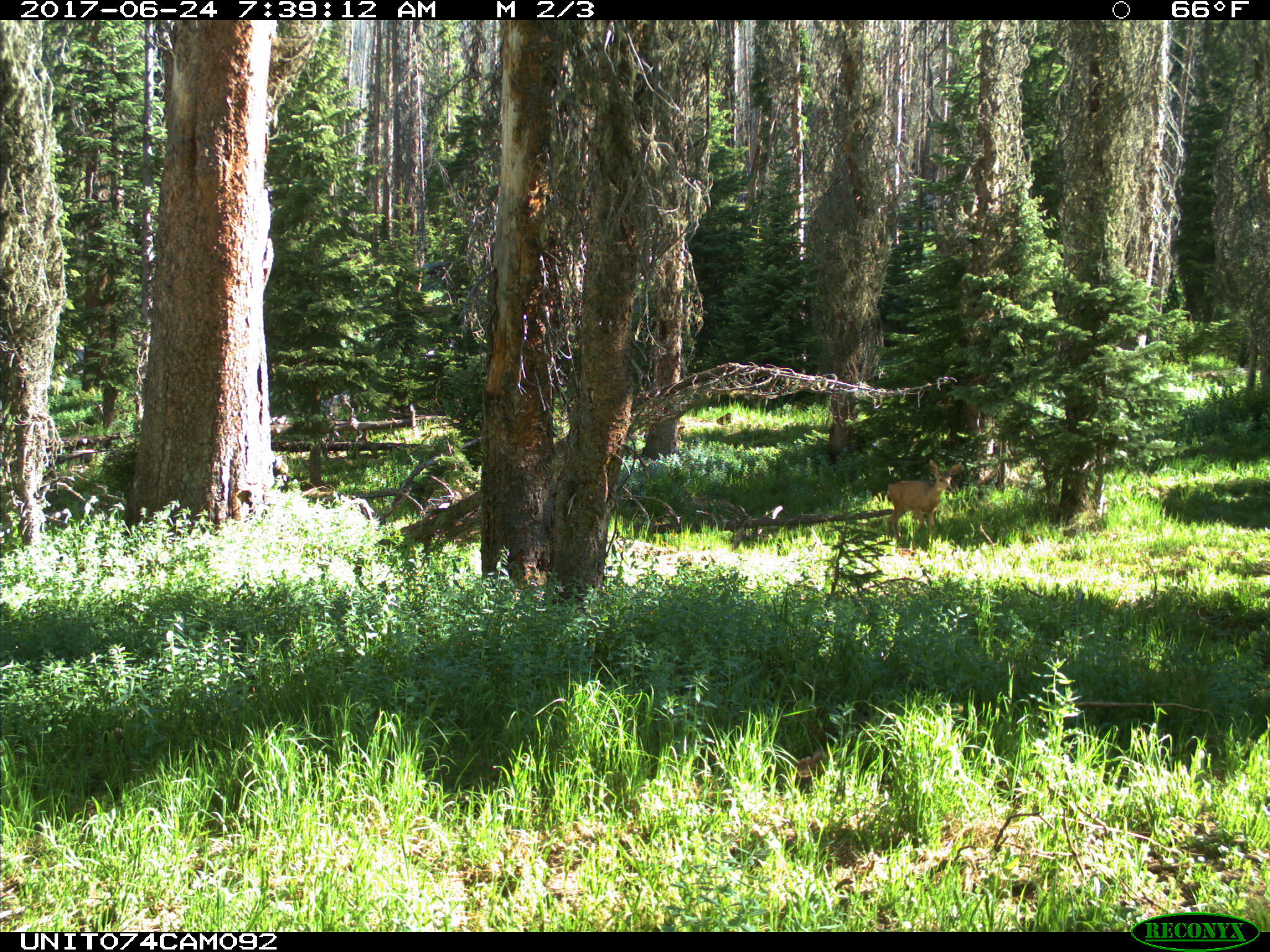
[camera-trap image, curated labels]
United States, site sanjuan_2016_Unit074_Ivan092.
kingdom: Animalia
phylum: Chordata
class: Mammalia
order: Artiodactyla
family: Cervidae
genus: Odocoileus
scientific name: Odocoileus hemionus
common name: mule deer